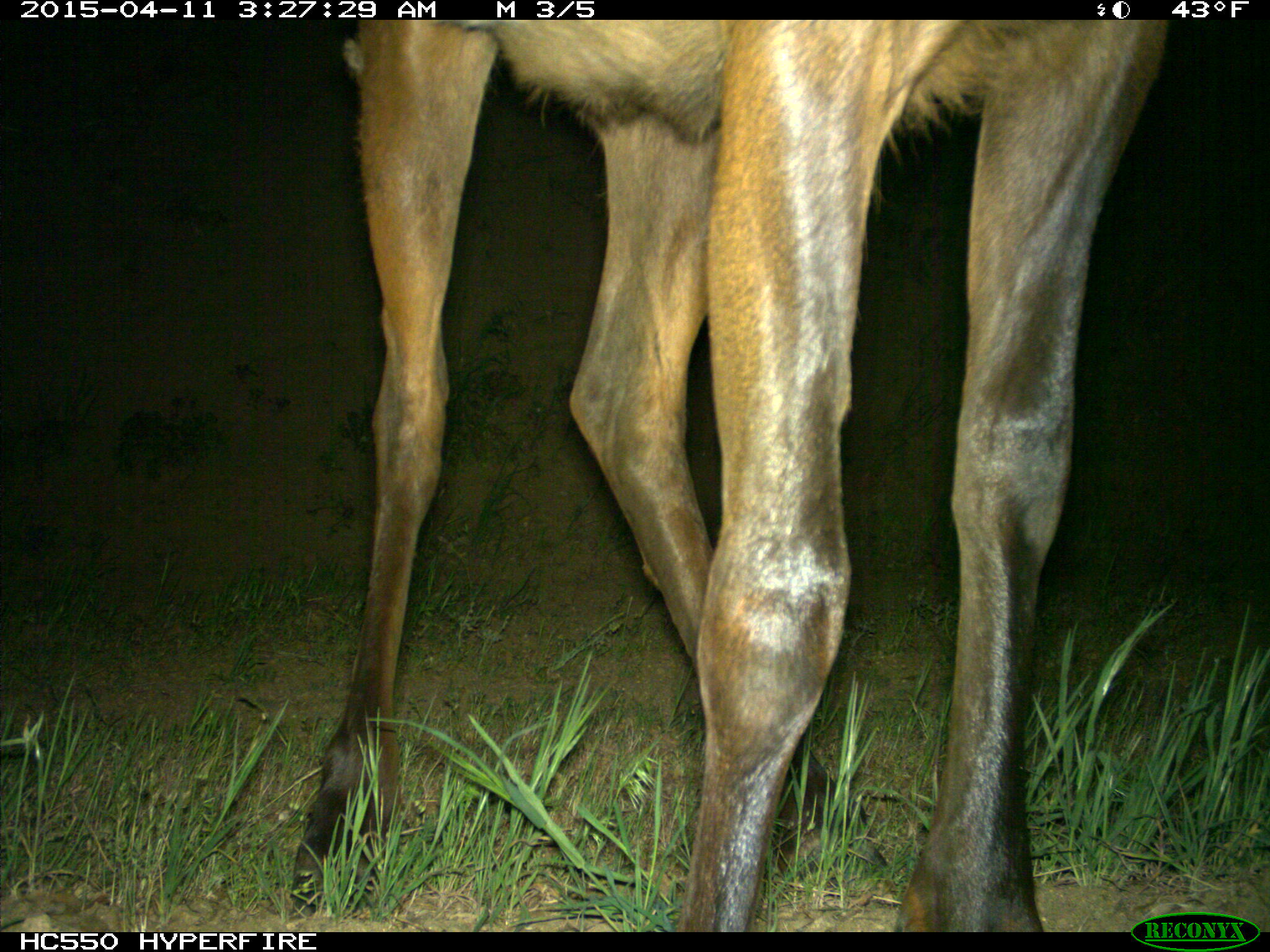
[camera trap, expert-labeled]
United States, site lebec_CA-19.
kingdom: Animalia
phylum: Chordata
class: Mammalia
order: Artiodactyla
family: Cervidae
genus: Cervus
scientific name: Cervus canadensis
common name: elk